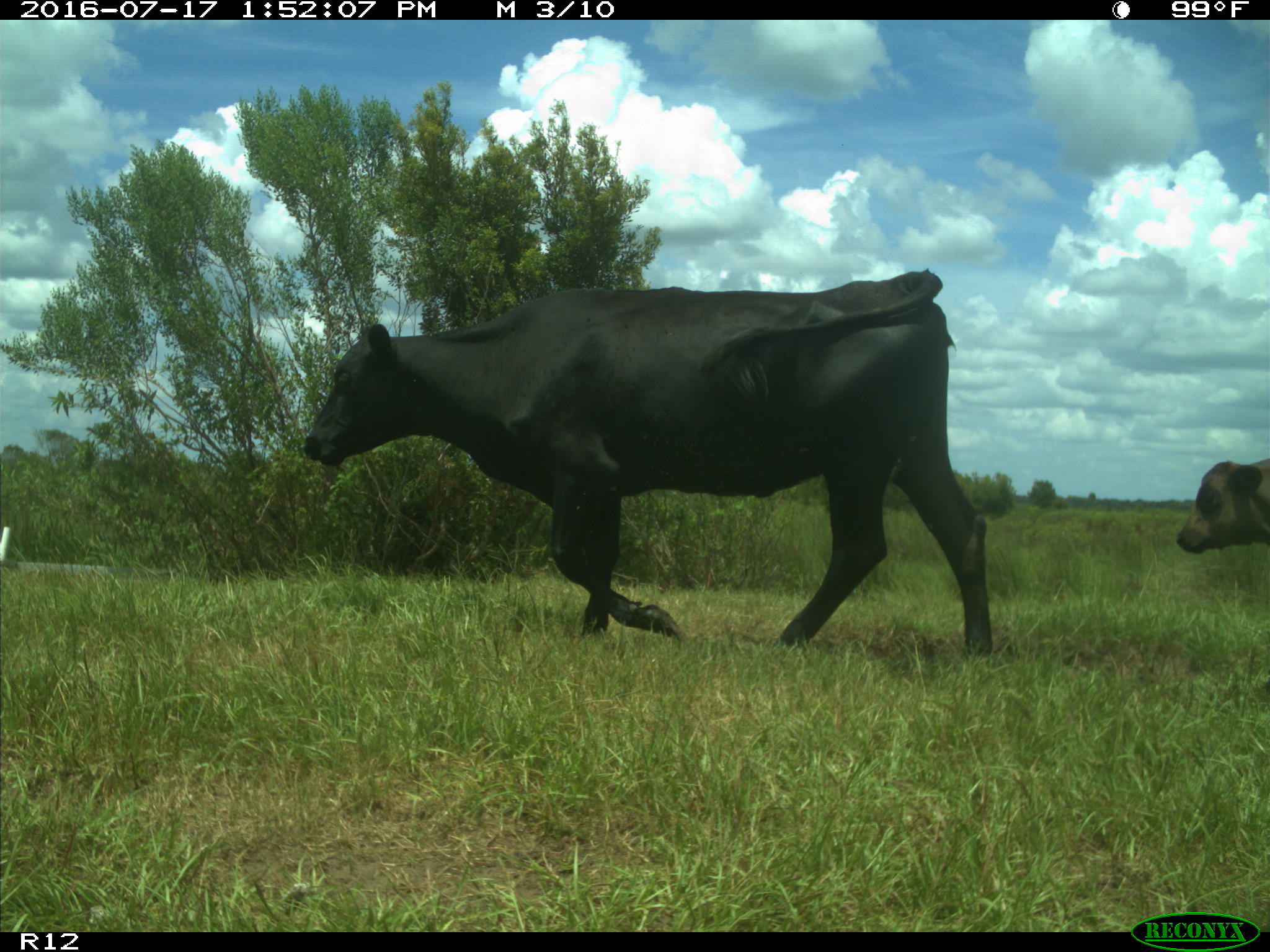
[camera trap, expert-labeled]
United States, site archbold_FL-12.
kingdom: Animalia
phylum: Chordata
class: Mammalia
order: Artiodactyla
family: Bovidae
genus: Bos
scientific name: Bos taurus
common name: domestic cow